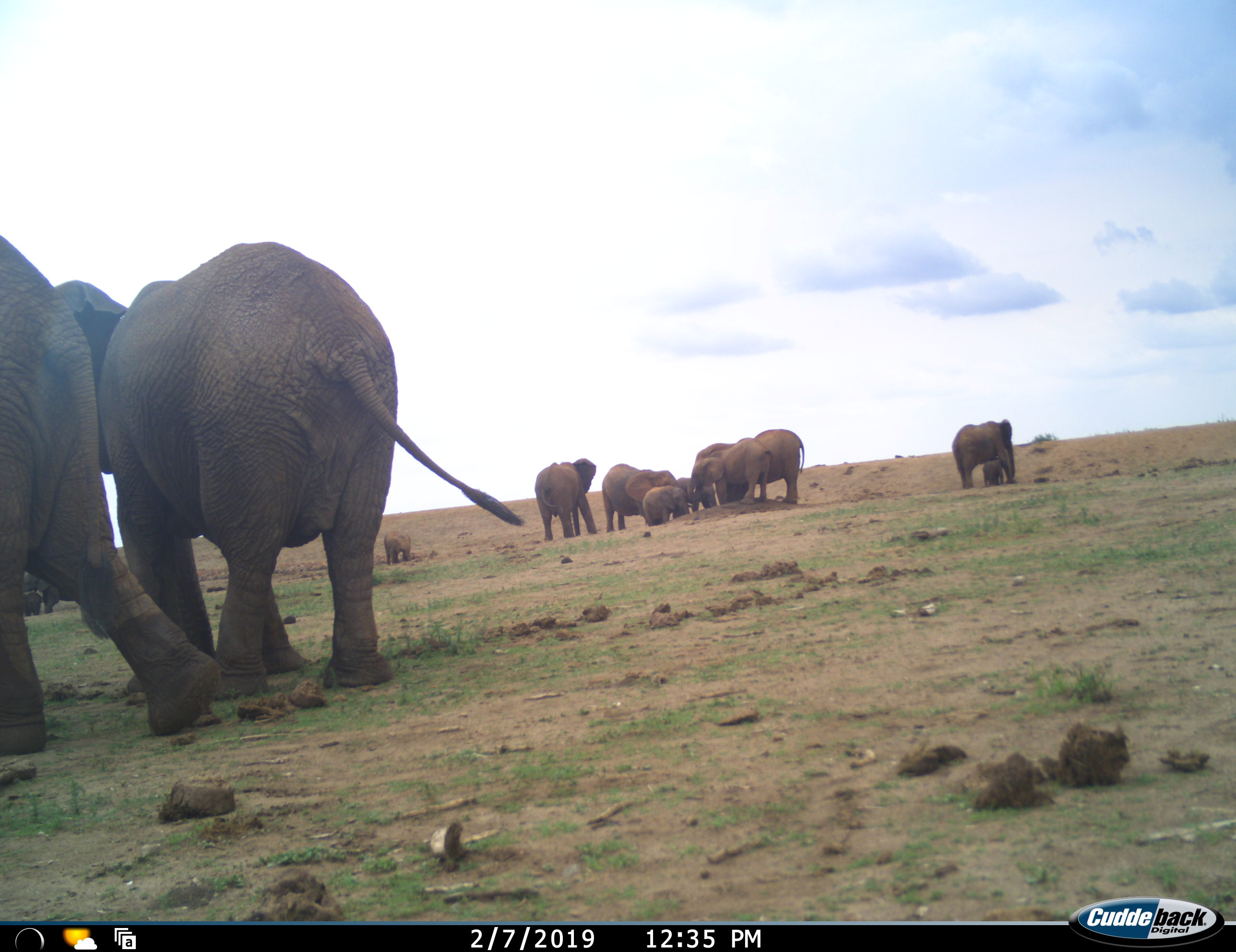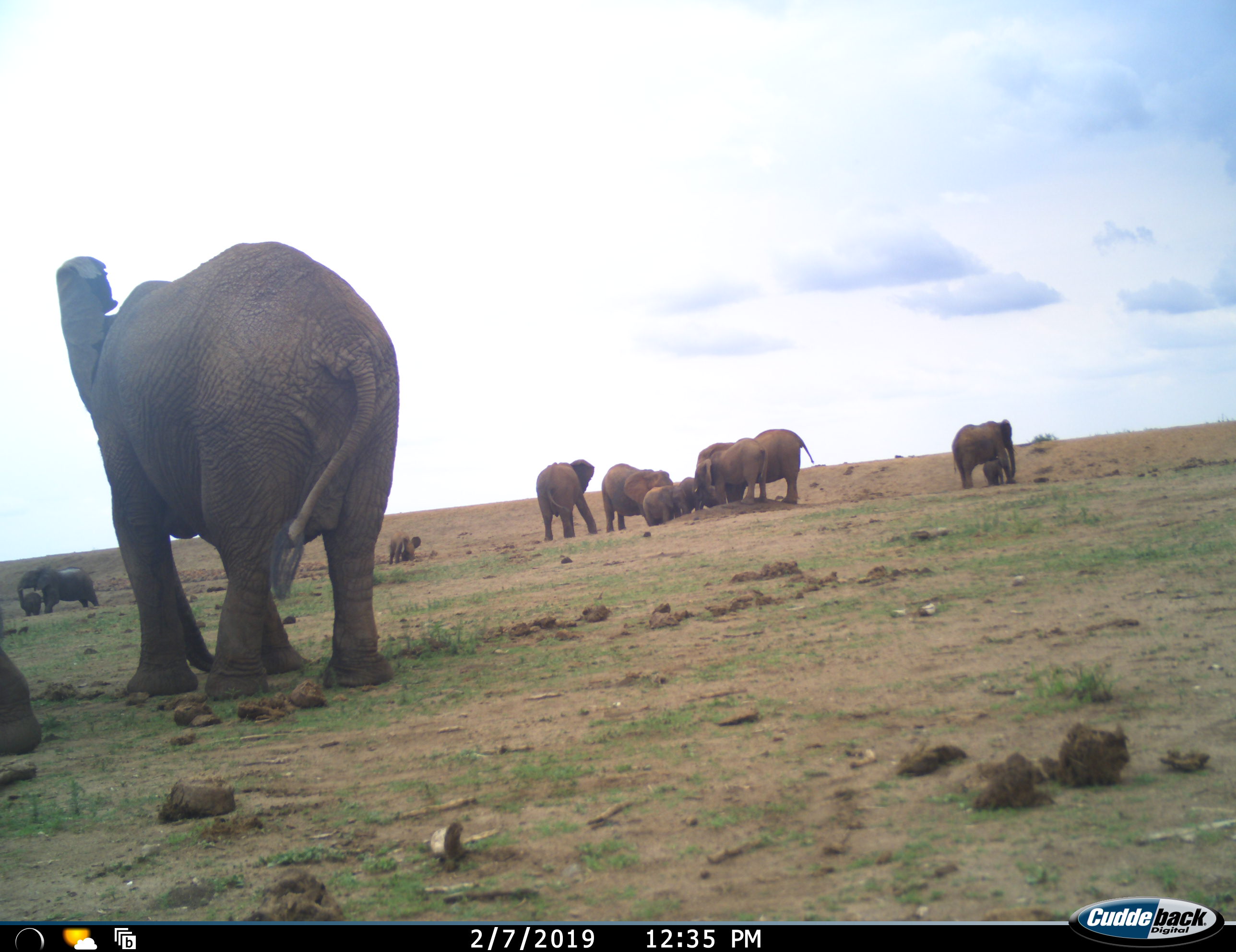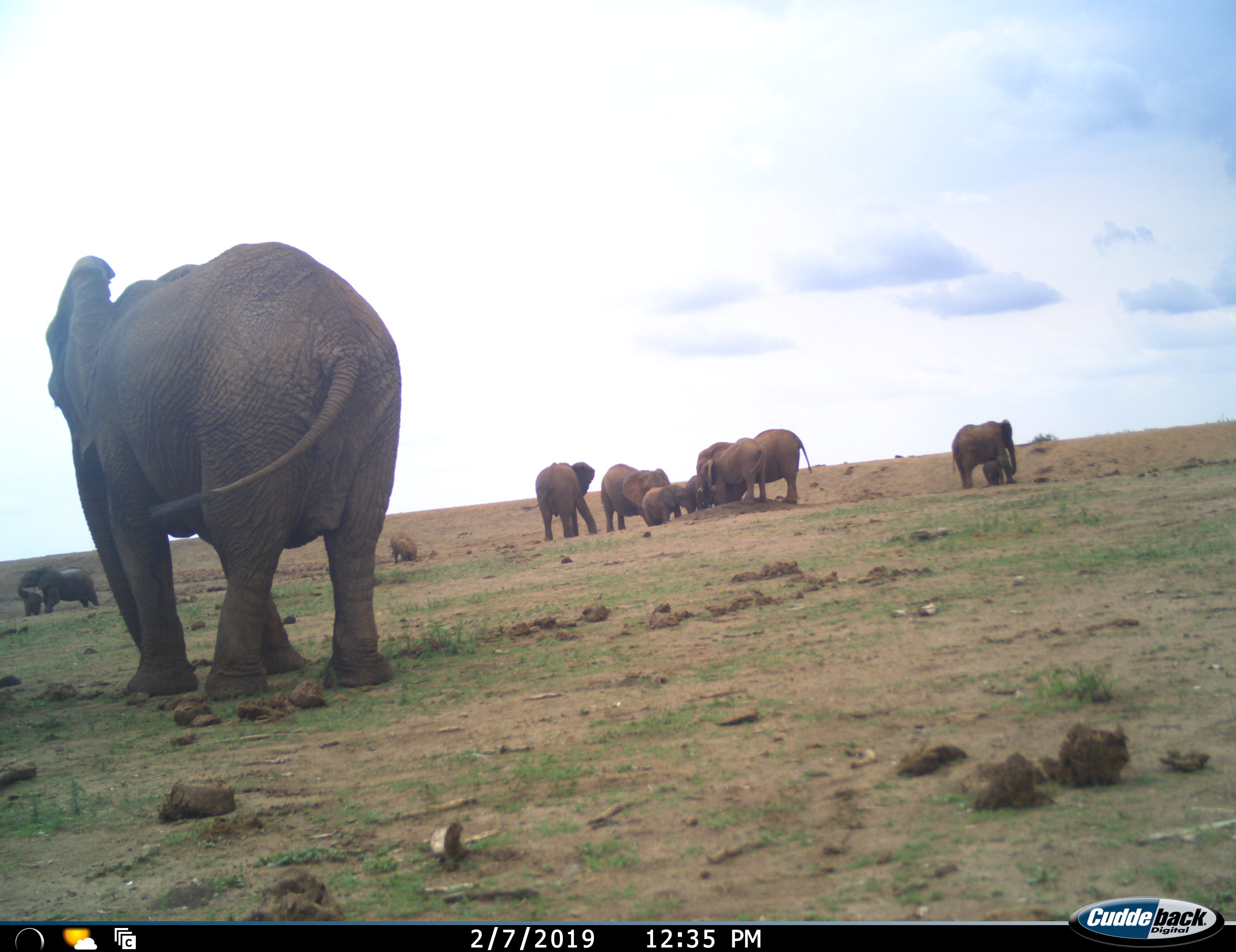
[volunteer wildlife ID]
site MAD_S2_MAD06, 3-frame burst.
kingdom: Animalia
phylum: Chordata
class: Mammalia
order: Proboscidea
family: Elephantidae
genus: Loxodonta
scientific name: Loxodonta africana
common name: african bush elephant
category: elephant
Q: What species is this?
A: Elephant (african bush elephant) (Loxodonta africana).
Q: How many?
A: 11-50.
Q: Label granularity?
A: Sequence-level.